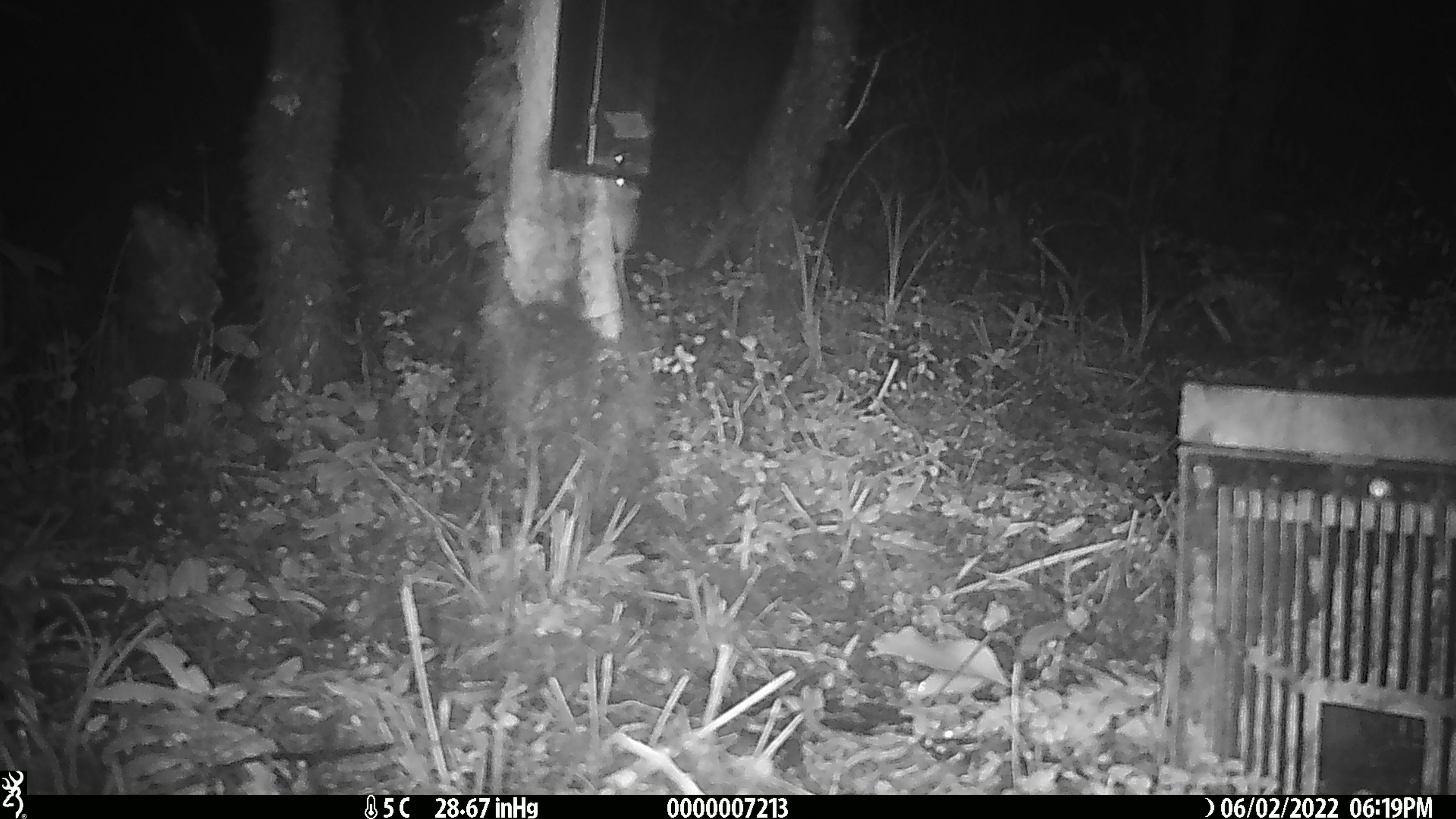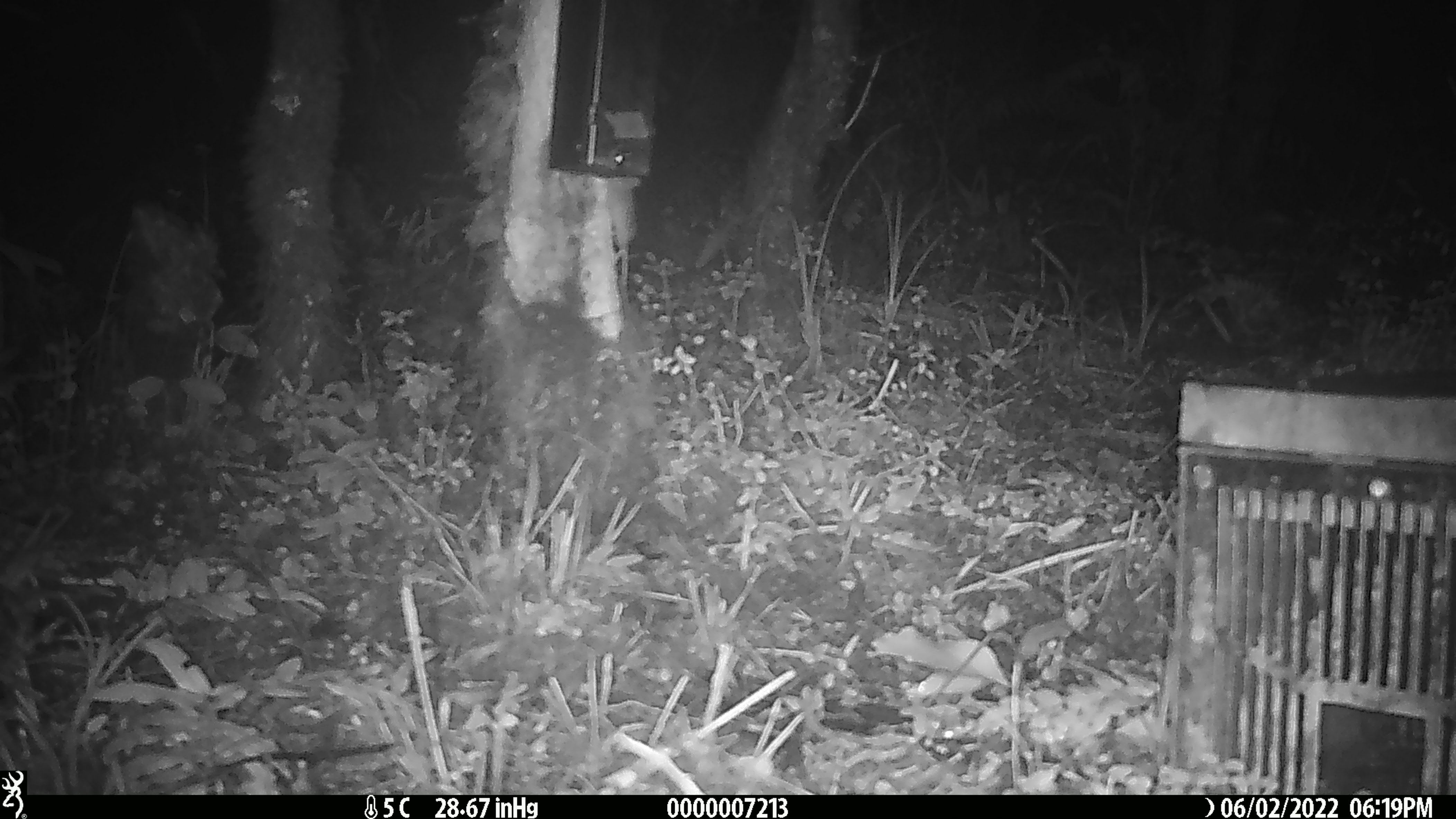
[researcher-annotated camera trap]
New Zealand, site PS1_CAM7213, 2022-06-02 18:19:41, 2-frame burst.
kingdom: Animalia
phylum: Chordata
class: Mammalia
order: Rodentia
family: Muridae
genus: Mus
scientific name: Mus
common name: mouse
Mouse (Mus).